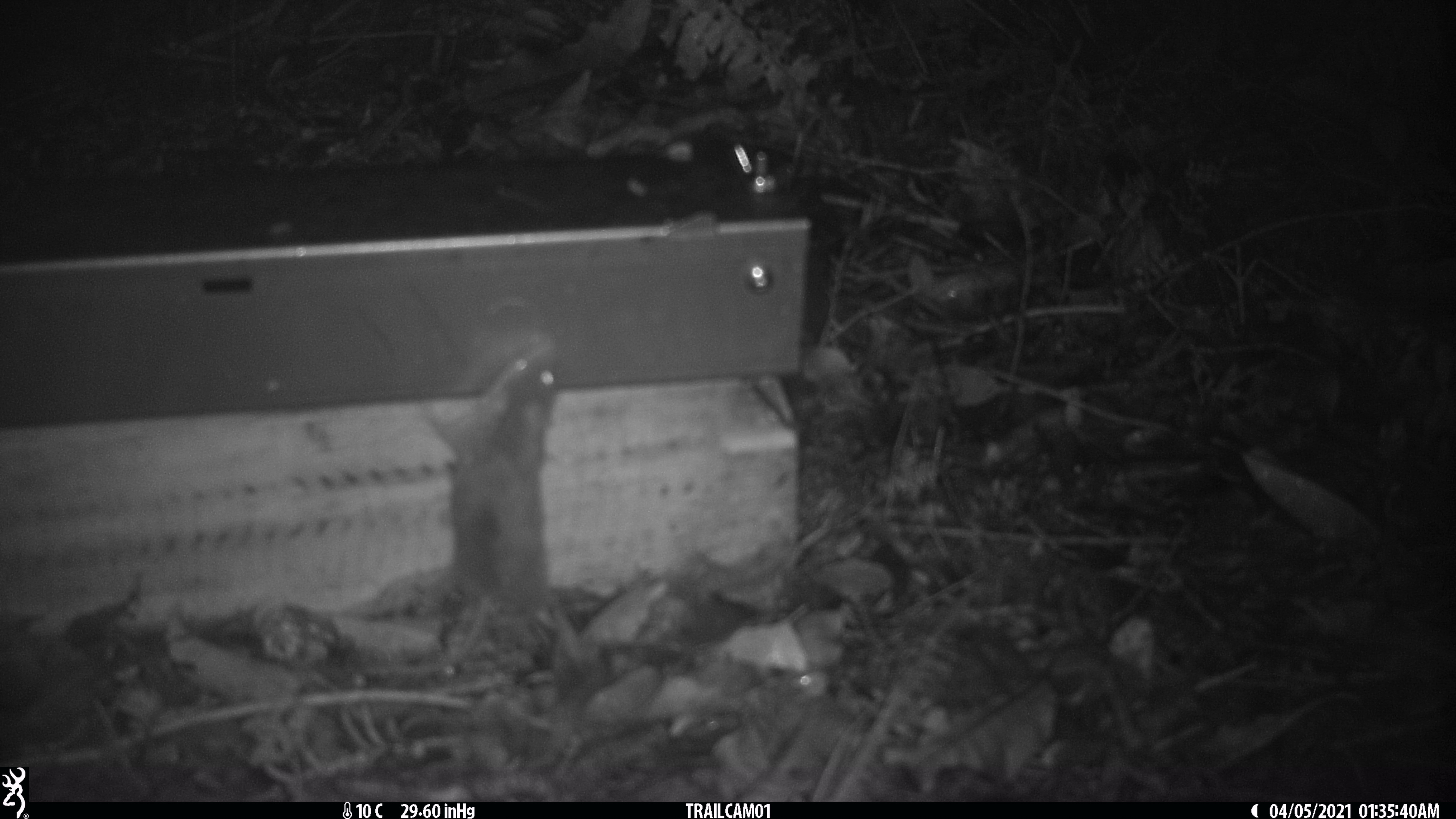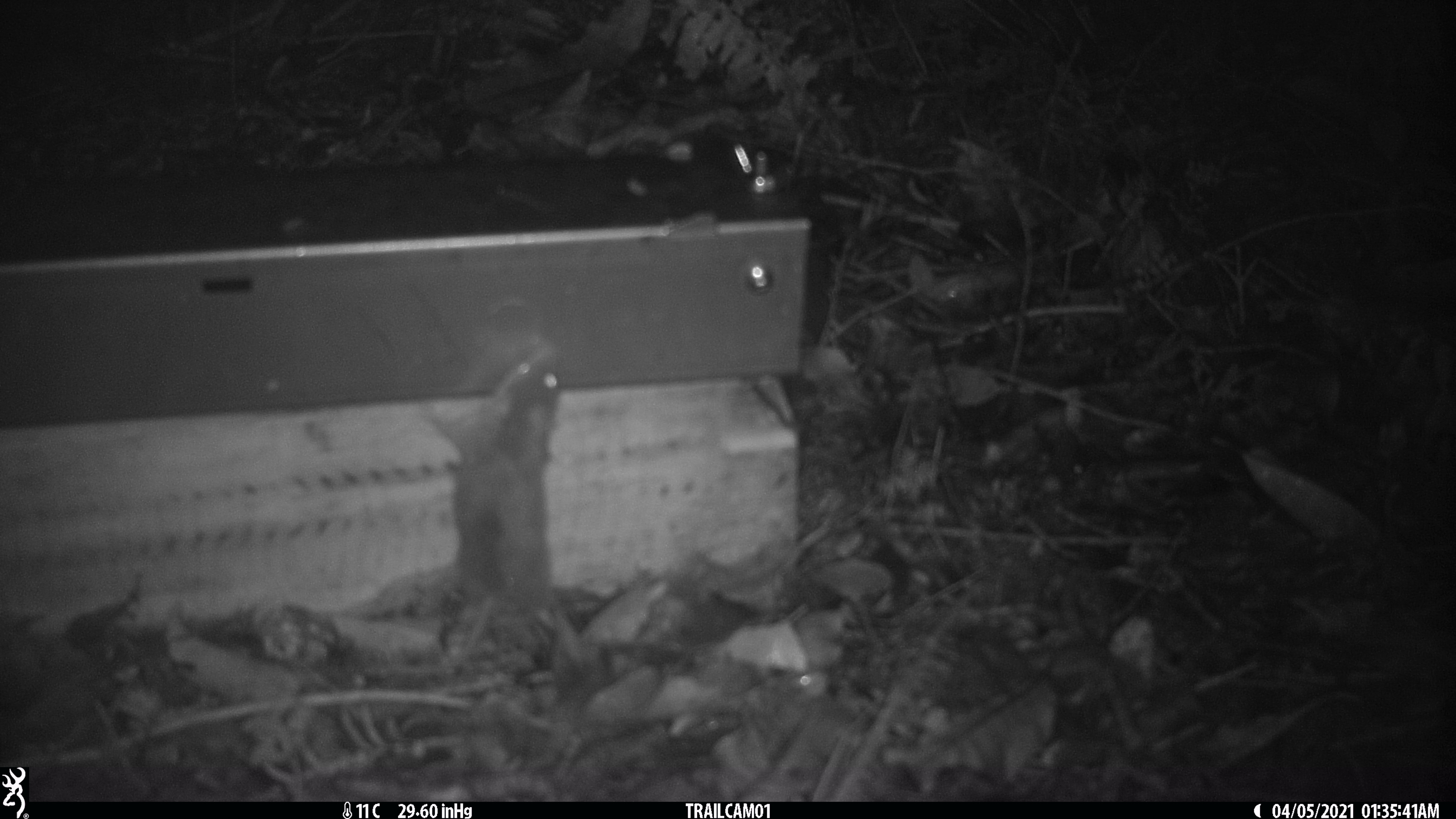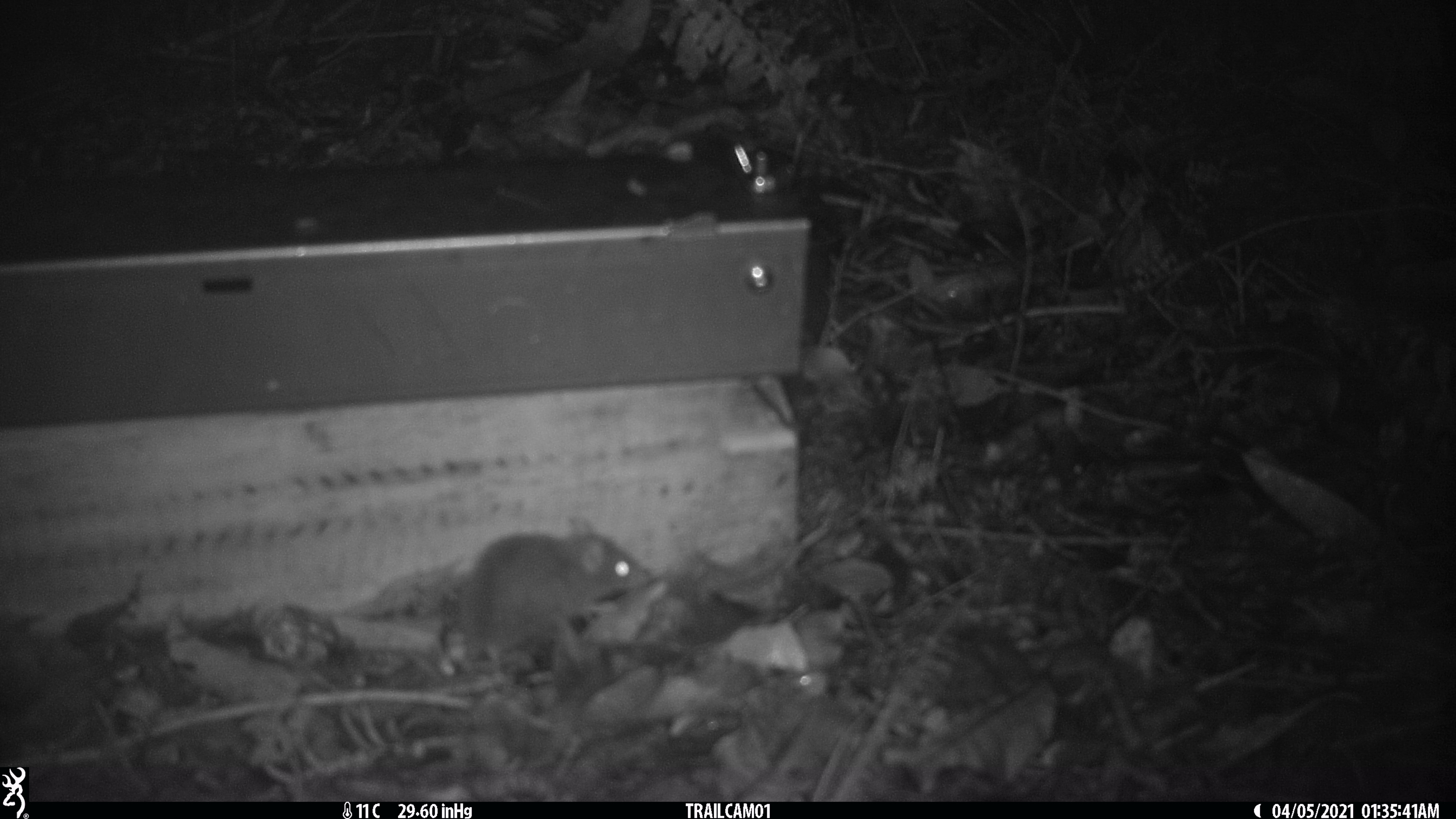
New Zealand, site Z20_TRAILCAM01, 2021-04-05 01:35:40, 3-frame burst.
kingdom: Animalia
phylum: Chordata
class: Mammalia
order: Rodentia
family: Muridae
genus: Rattus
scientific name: Rattus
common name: rat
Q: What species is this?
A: Rat (Rattus).